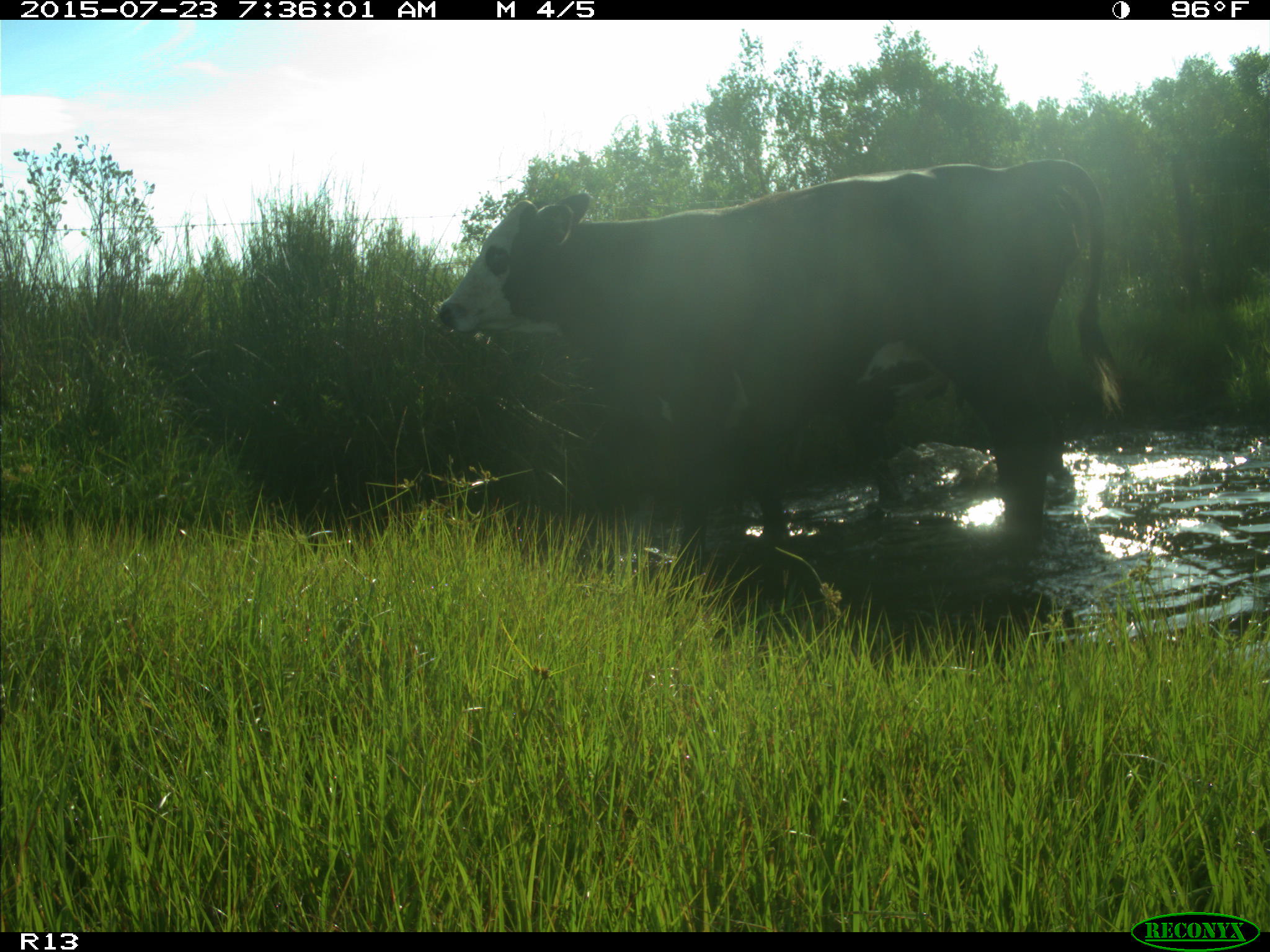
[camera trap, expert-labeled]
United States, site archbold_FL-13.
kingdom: Animalia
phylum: Chordata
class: Mammalia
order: Artiodactyla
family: Bovidae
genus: Bos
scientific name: Bos taurus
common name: domestic cow